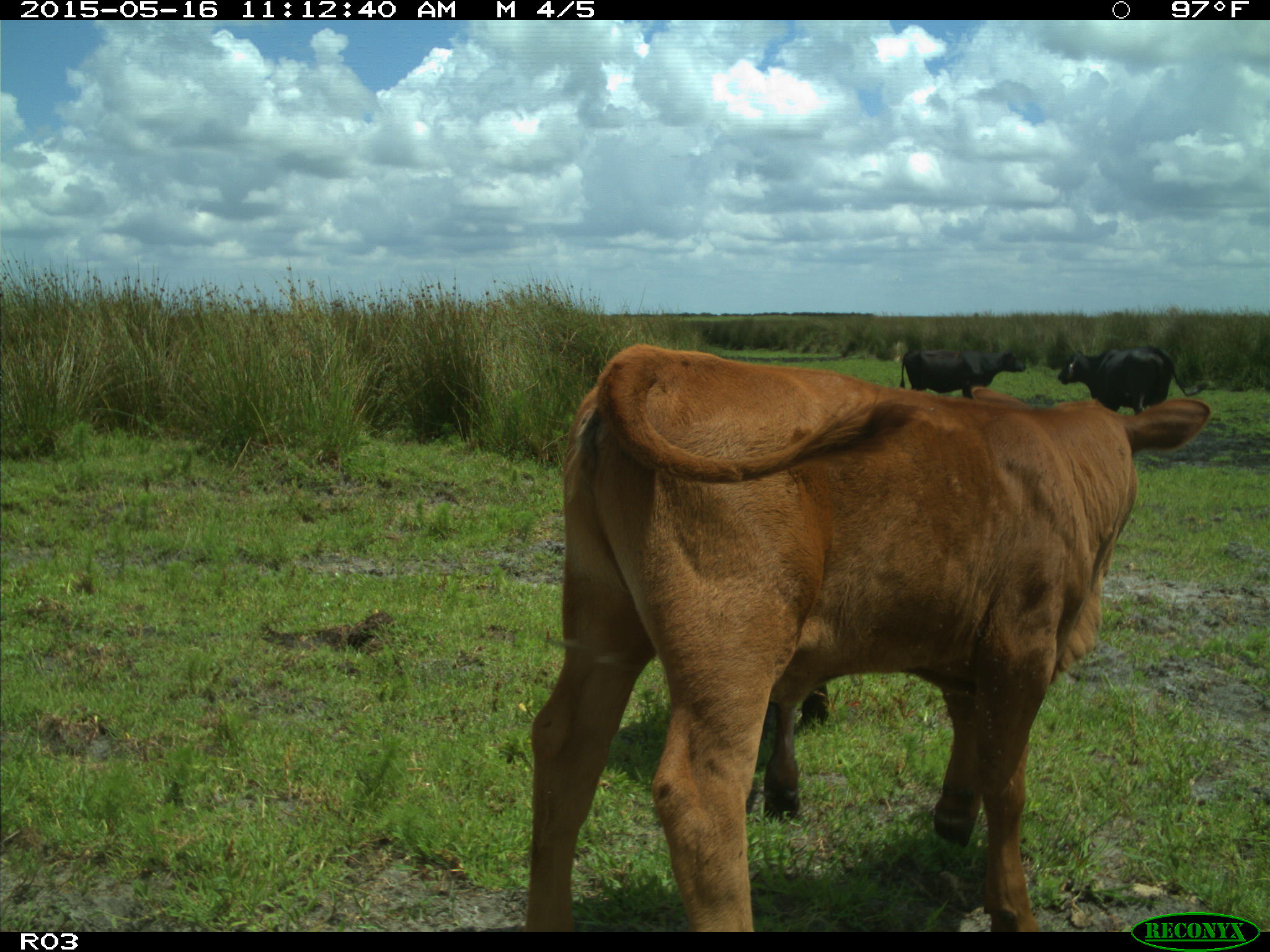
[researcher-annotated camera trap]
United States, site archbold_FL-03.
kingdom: Animalia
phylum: Chordata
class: Mammalia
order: Artiodactyla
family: Bovidae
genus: Bos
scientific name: Bos taurus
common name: domestic cow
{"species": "Bos taurus (domestic cow)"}